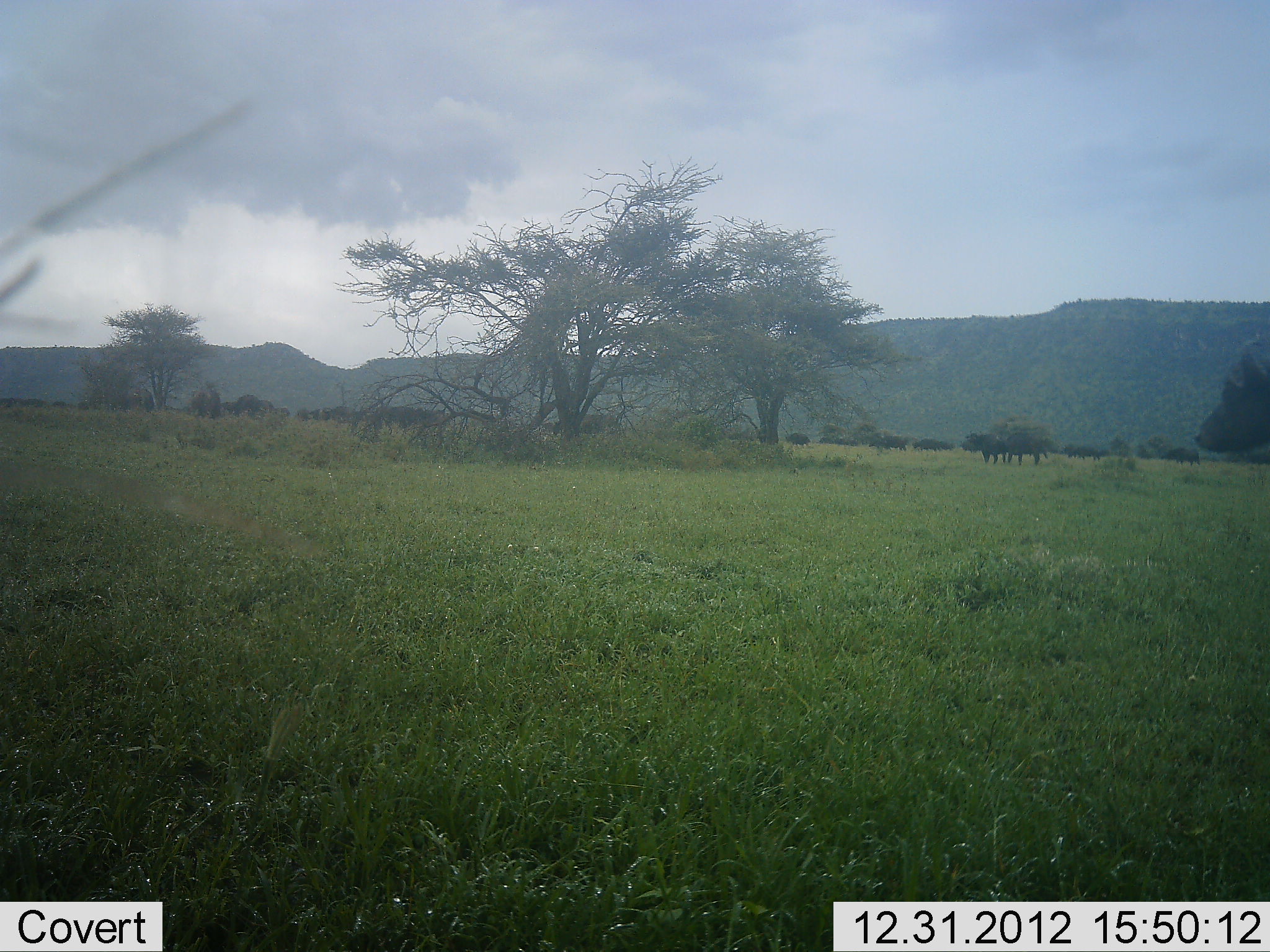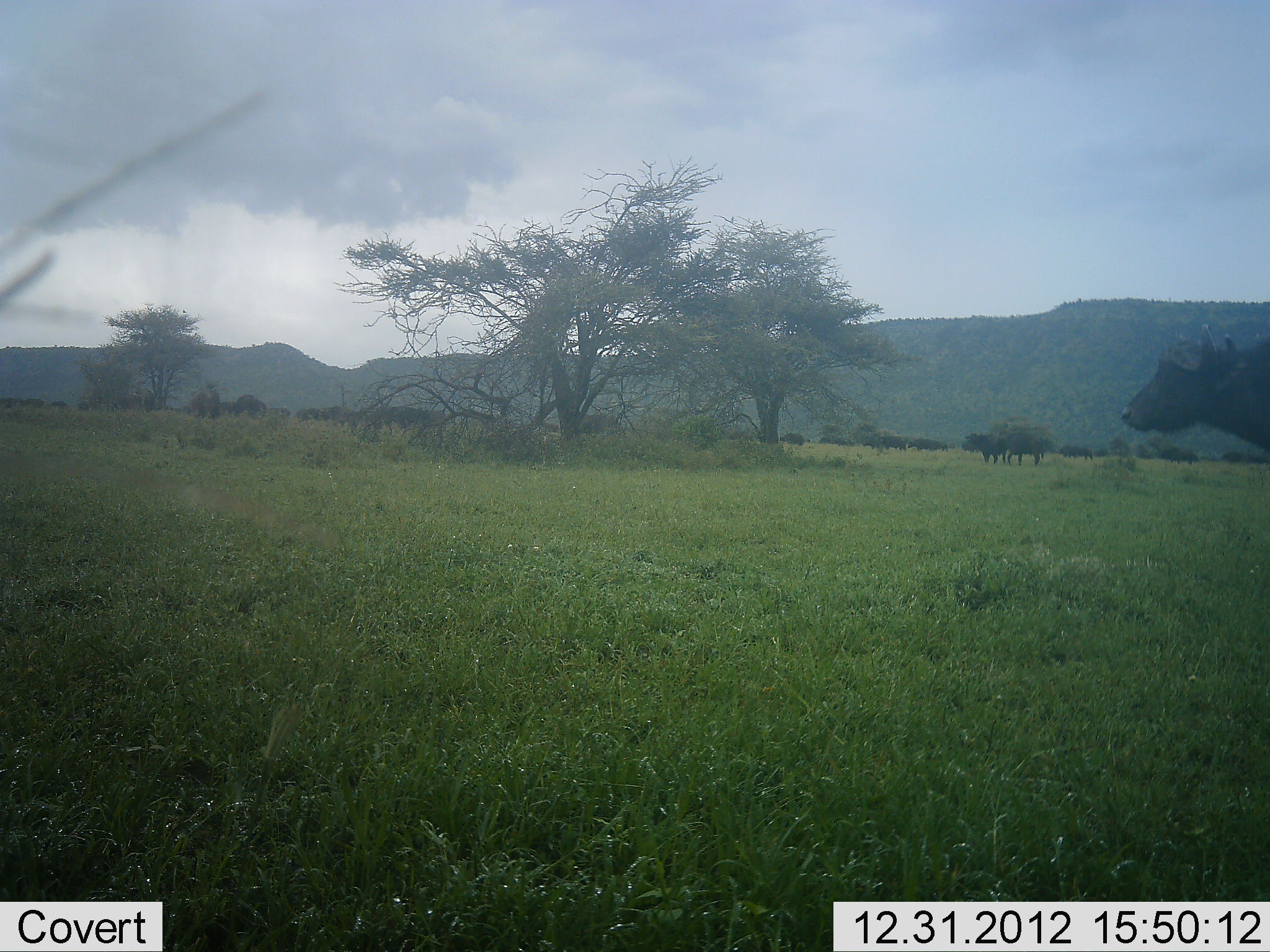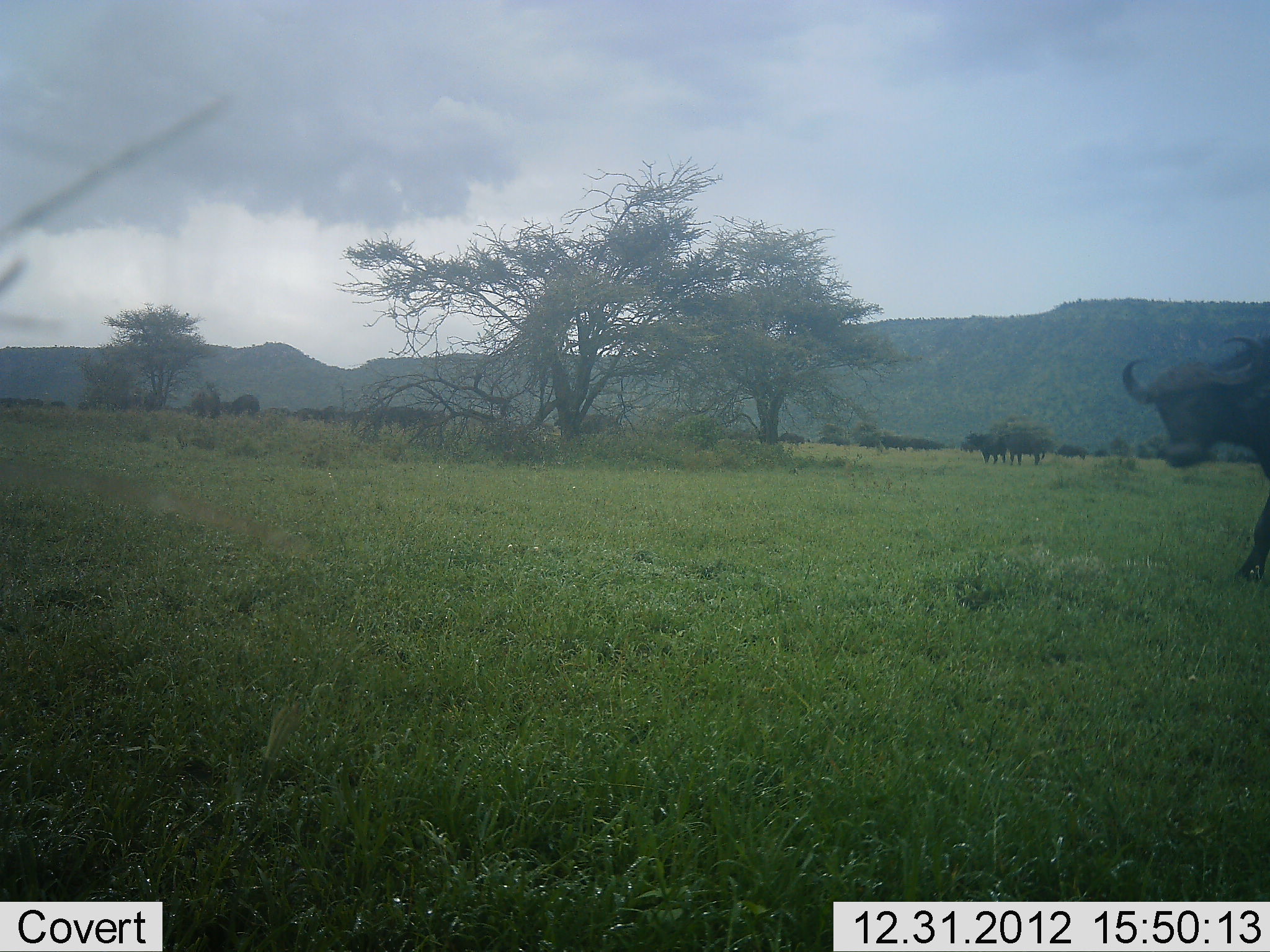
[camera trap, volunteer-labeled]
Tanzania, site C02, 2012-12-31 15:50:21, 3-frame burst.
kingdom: Animalia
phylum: Chordata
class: Mammalia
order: Artiodactyla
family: Bovidae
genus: Syncerus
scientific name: Syncerus caffer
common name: cape buffalo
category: buffalo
Buffalo (cape buffalo) (Syncerus caffer), count 11-50. Behavior (volunteer vote fractions): standing 45%, resting 3%, moving 83%, interacting 3%. Young present (vote fraction): 0%. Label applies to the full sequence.